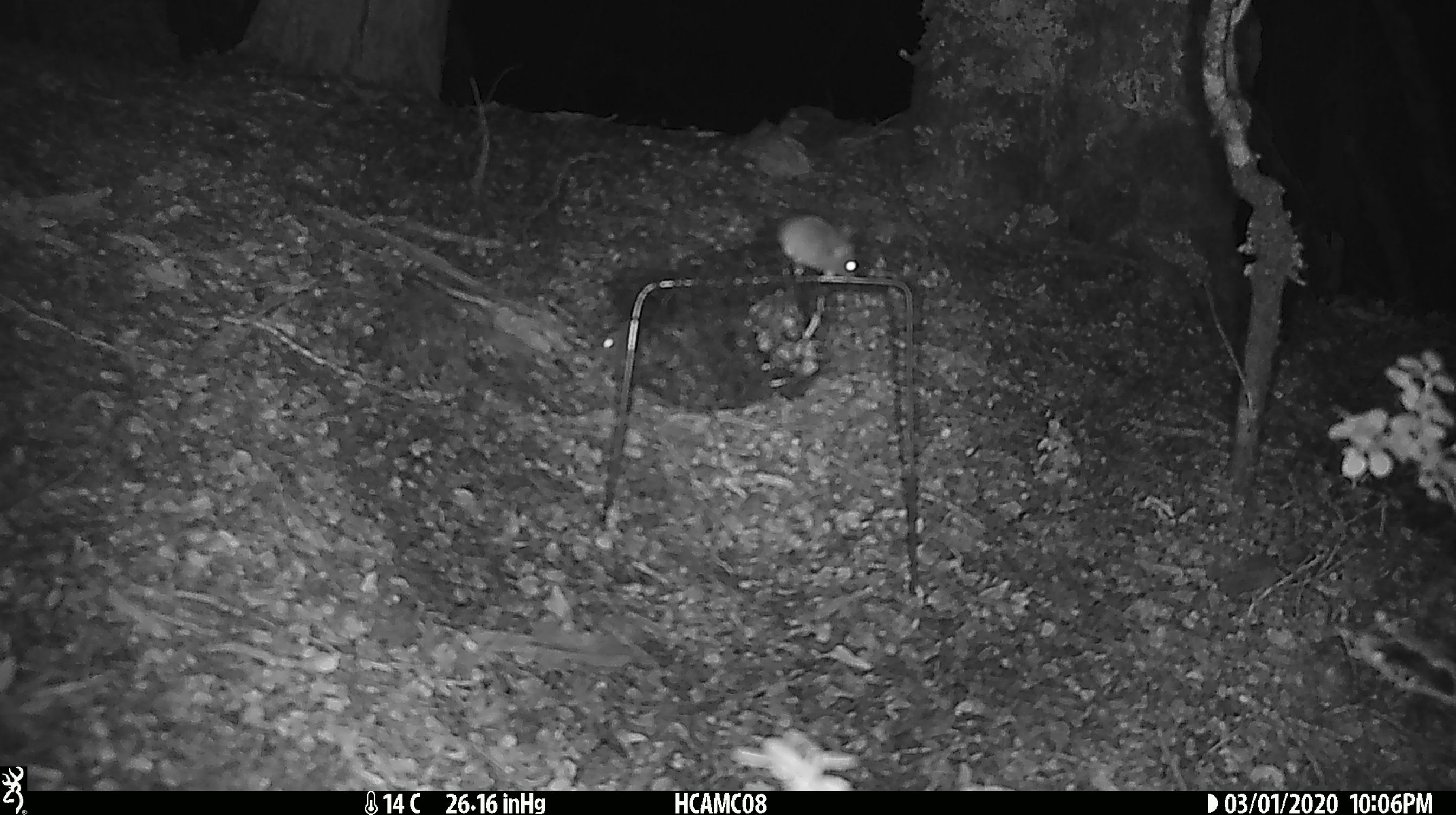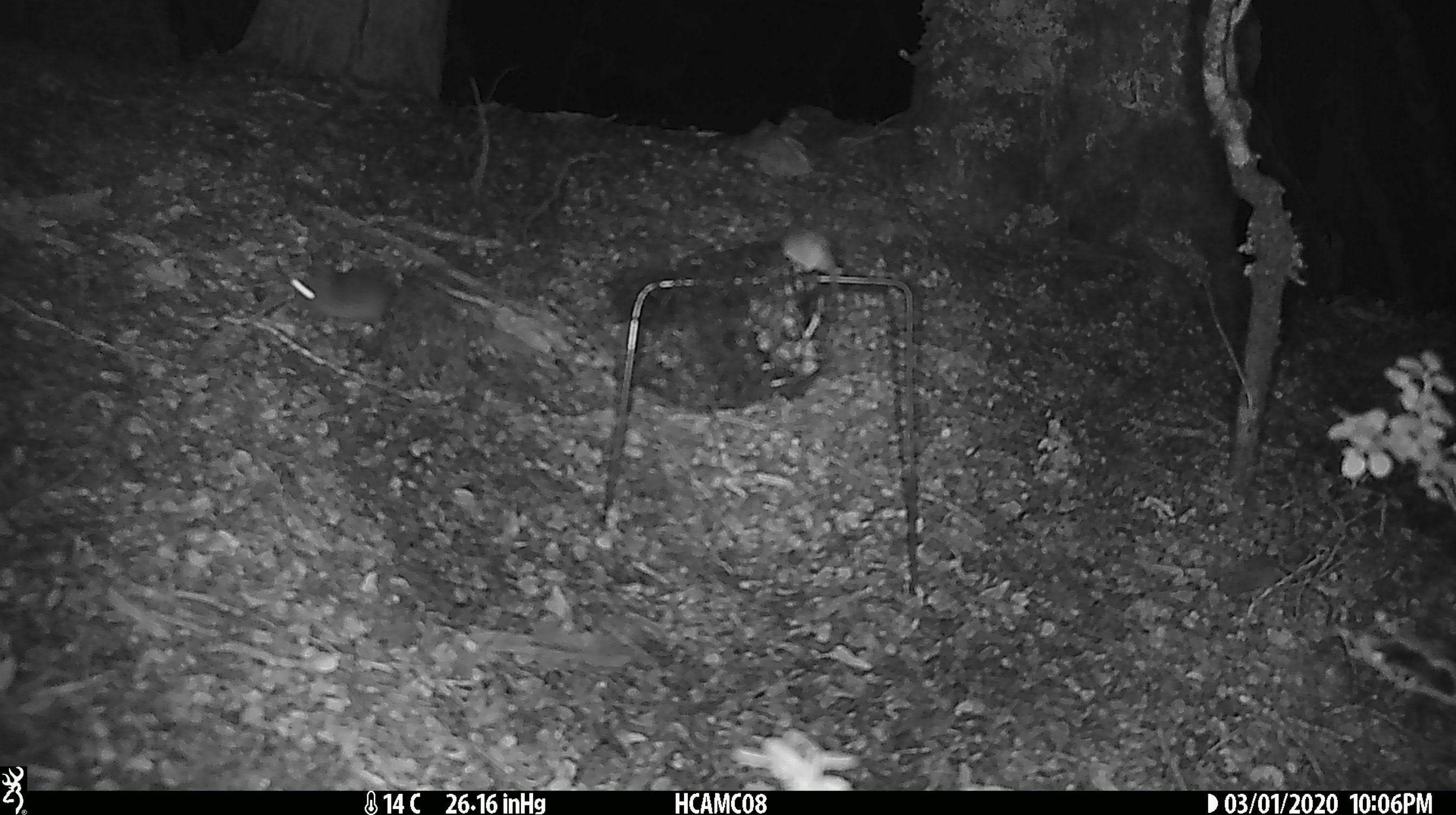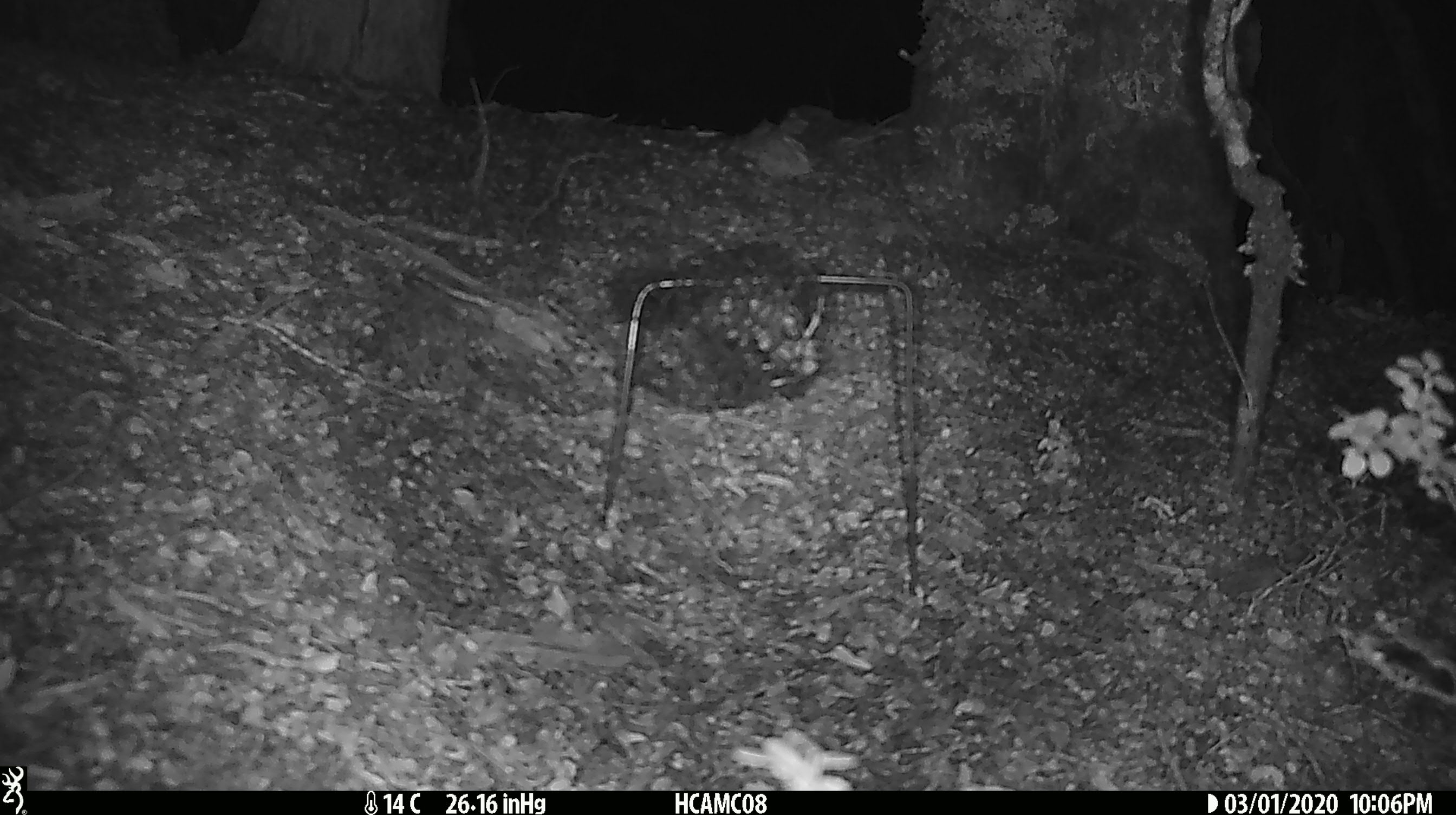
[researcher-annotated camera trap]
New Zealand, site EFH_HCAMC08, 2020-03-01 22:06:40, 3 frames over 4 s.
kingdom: Animalia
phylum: Chordata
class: Mammalia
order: Rodentia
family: Muridae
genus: Mus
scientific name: Mus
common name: mouse